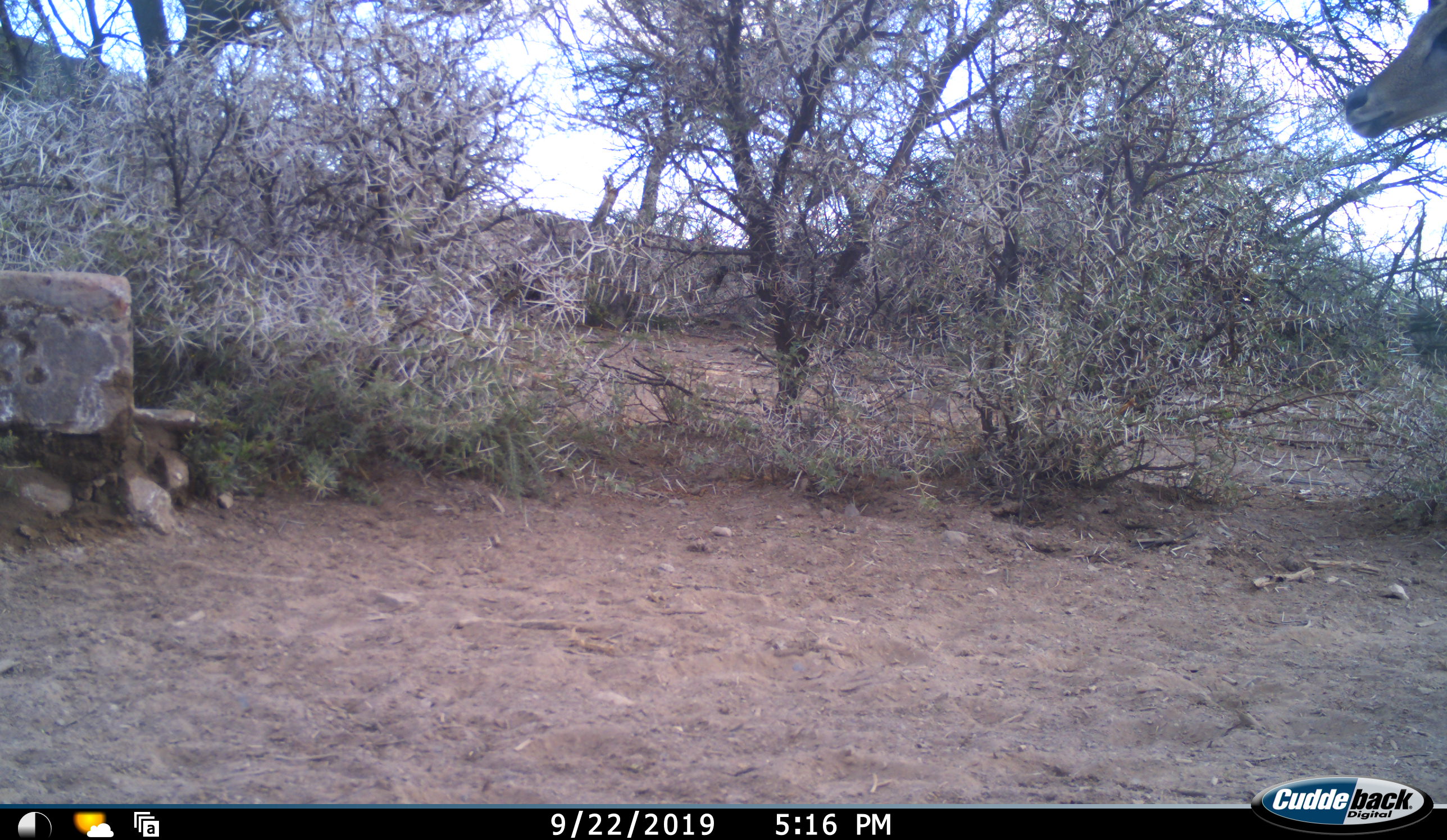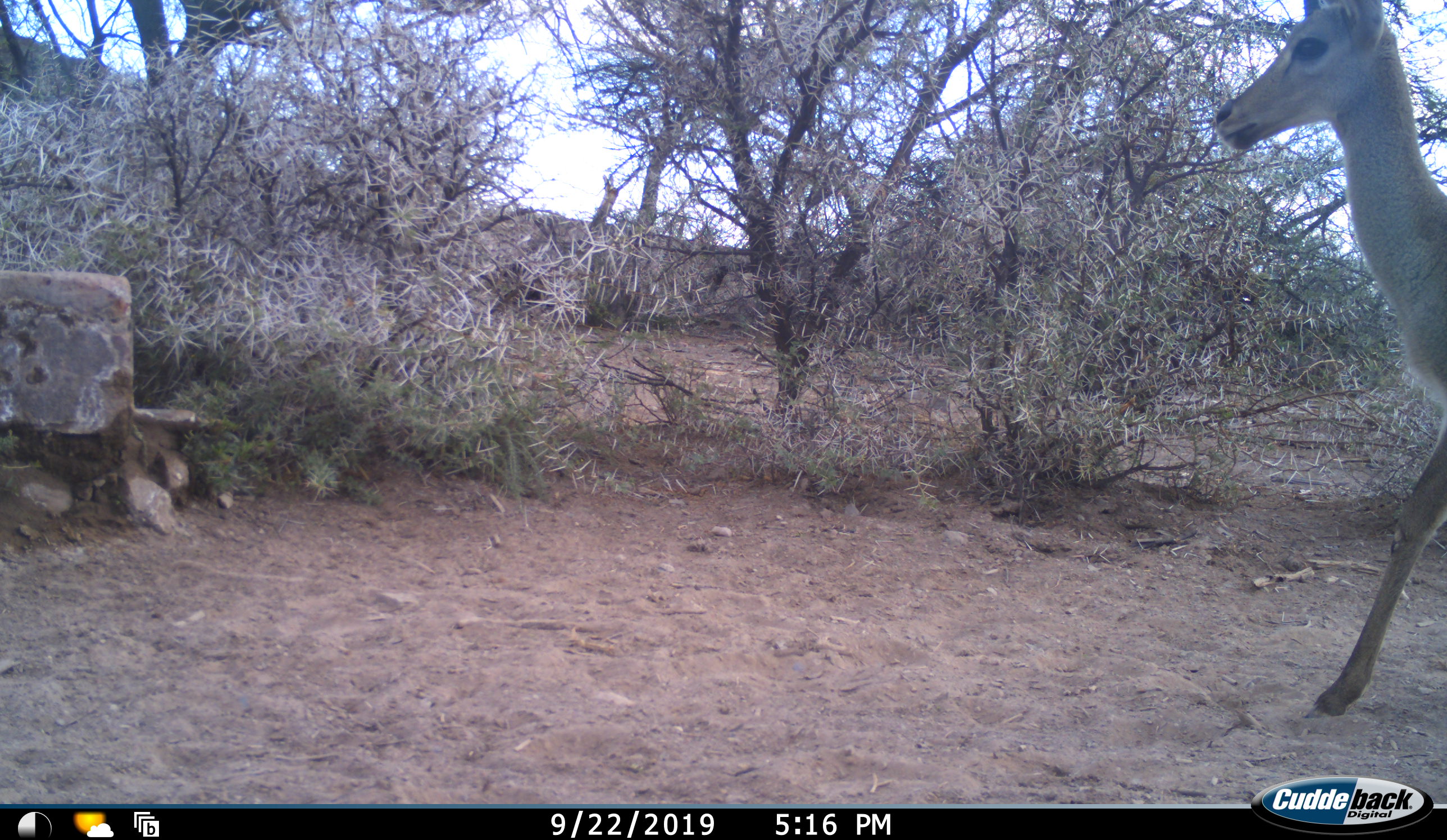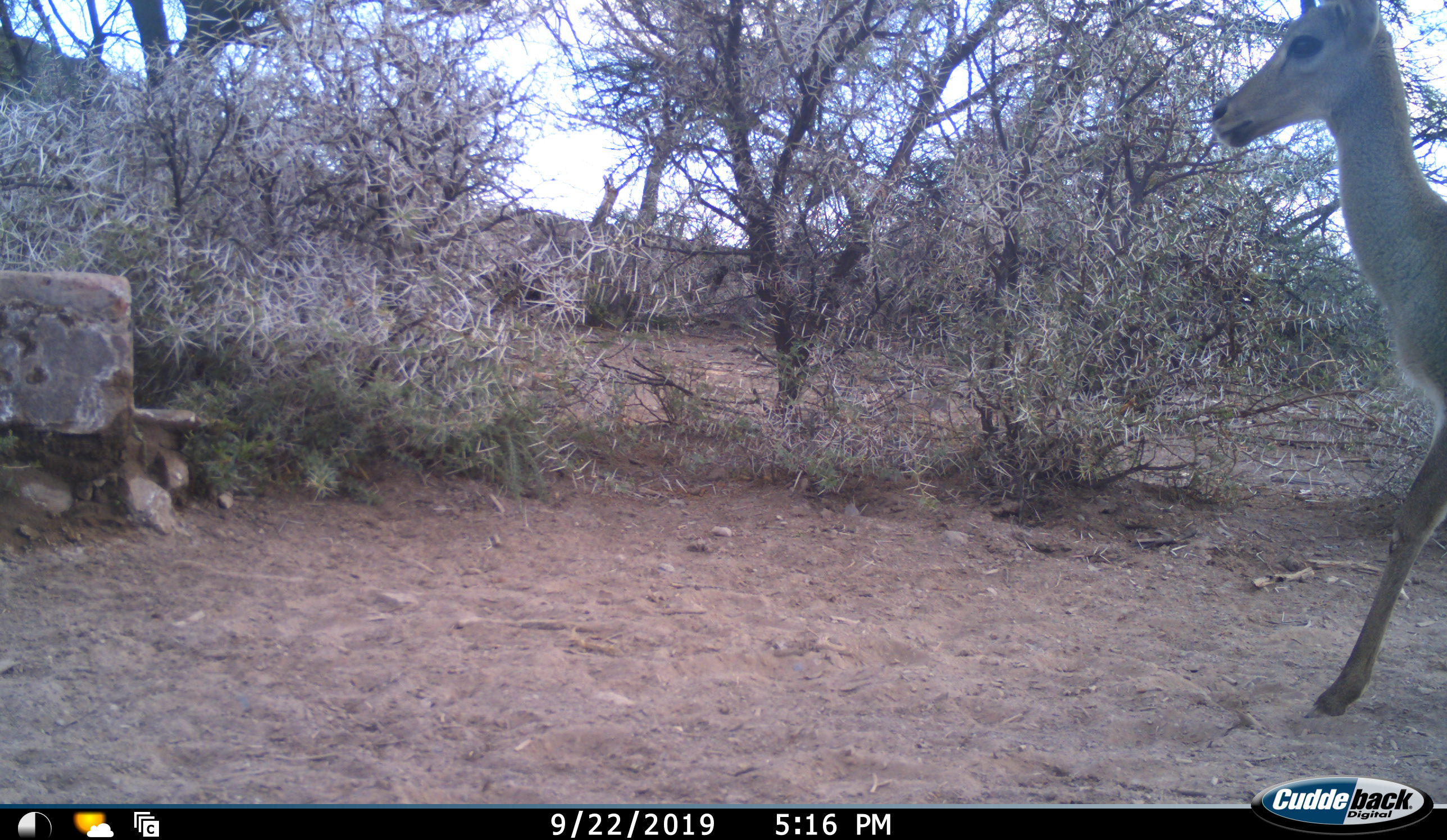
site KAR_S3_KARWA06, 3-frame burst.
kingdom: Animalia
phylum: Chordata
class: Mammalia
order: Artiodactyla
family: Bovidae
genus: Pelea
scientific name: Pelea capreolus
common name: grey rhebok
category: rhebokgrey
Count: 1.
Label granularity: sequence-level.